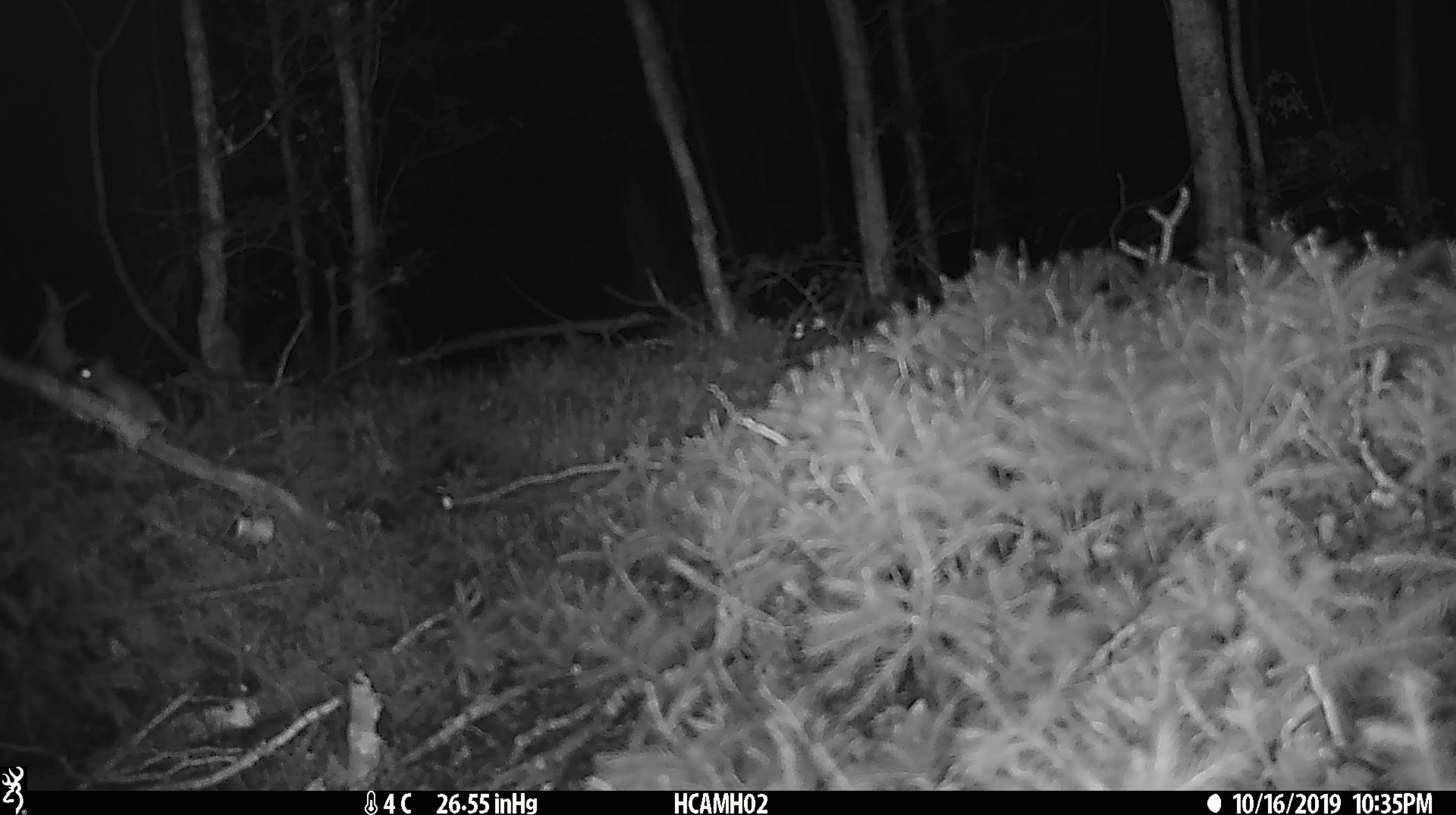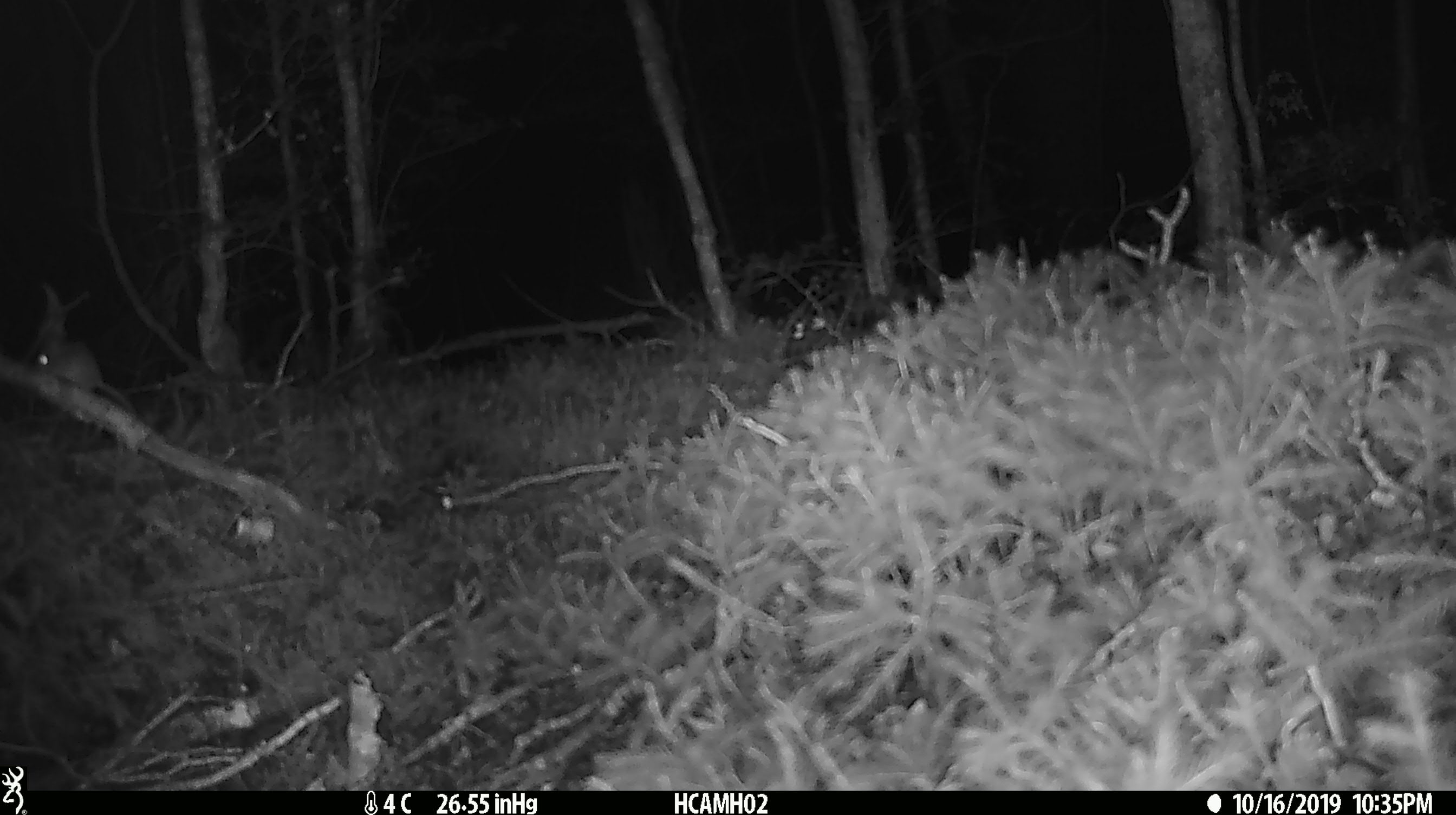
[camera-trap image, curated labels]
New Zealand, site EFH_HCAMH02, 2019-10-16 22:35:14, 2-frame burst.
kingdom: Animalia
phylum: Chordata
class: Mammalia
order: Rodentia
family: Muridae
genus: Mus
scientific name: Mus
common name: mouse